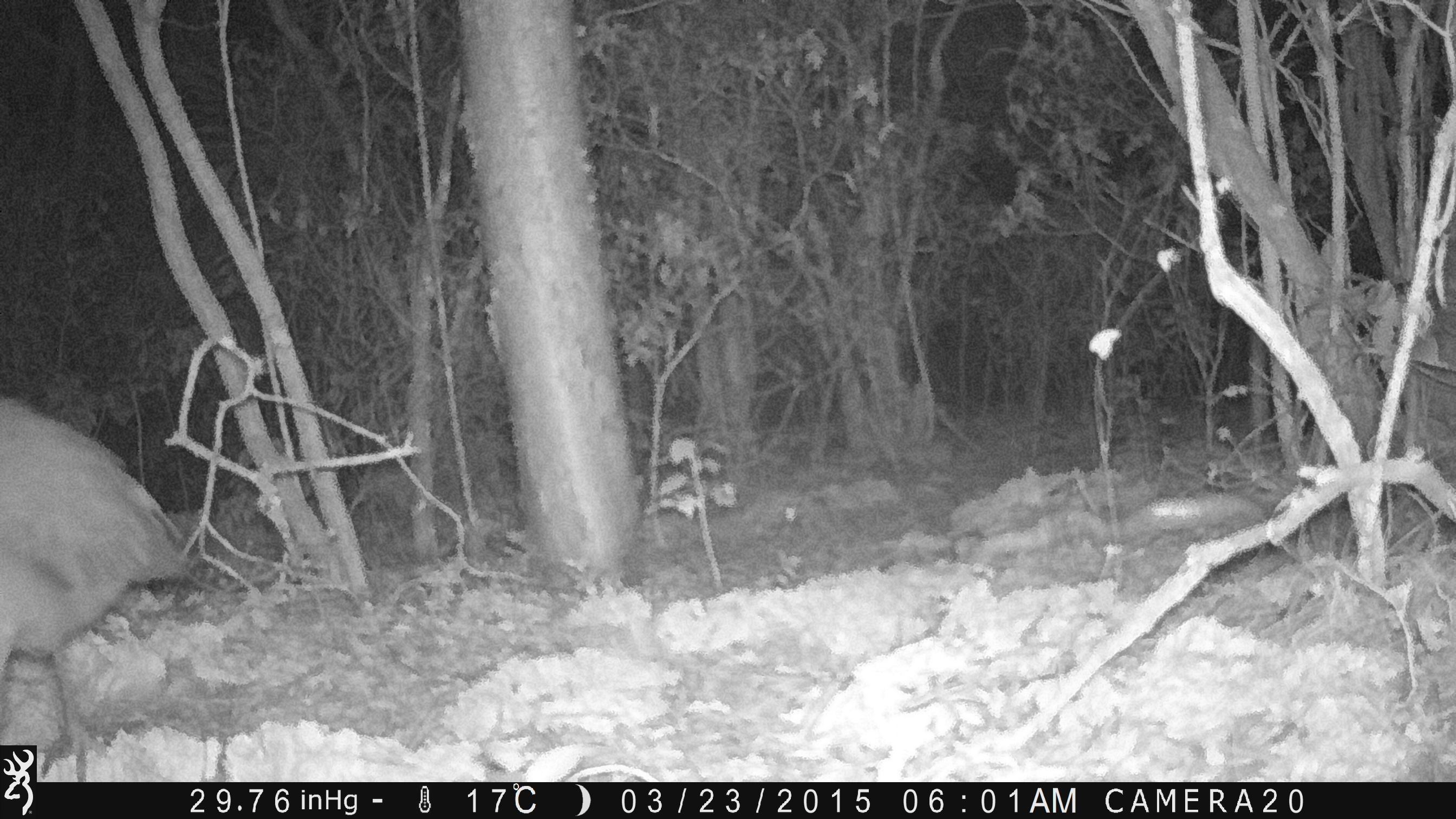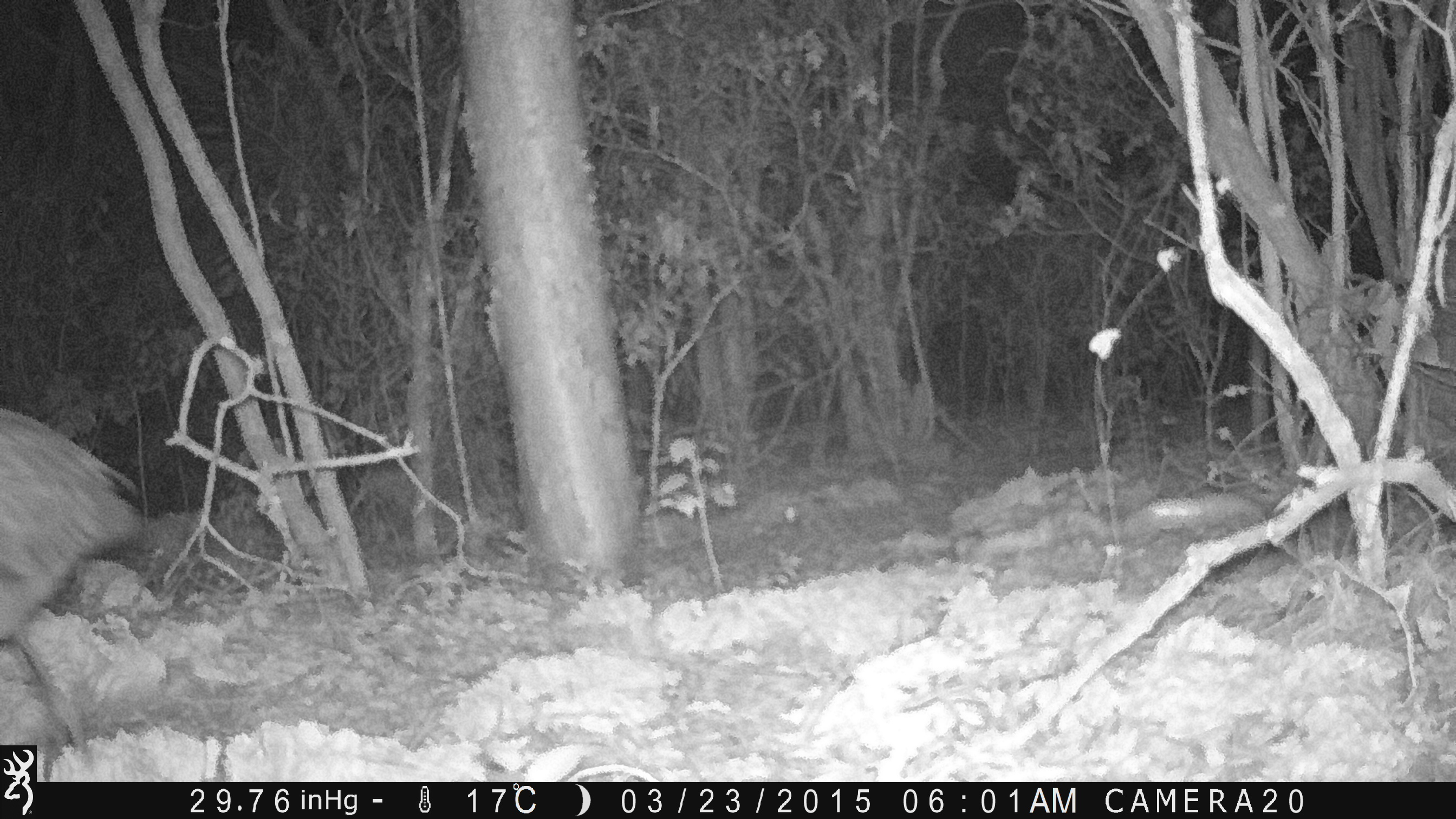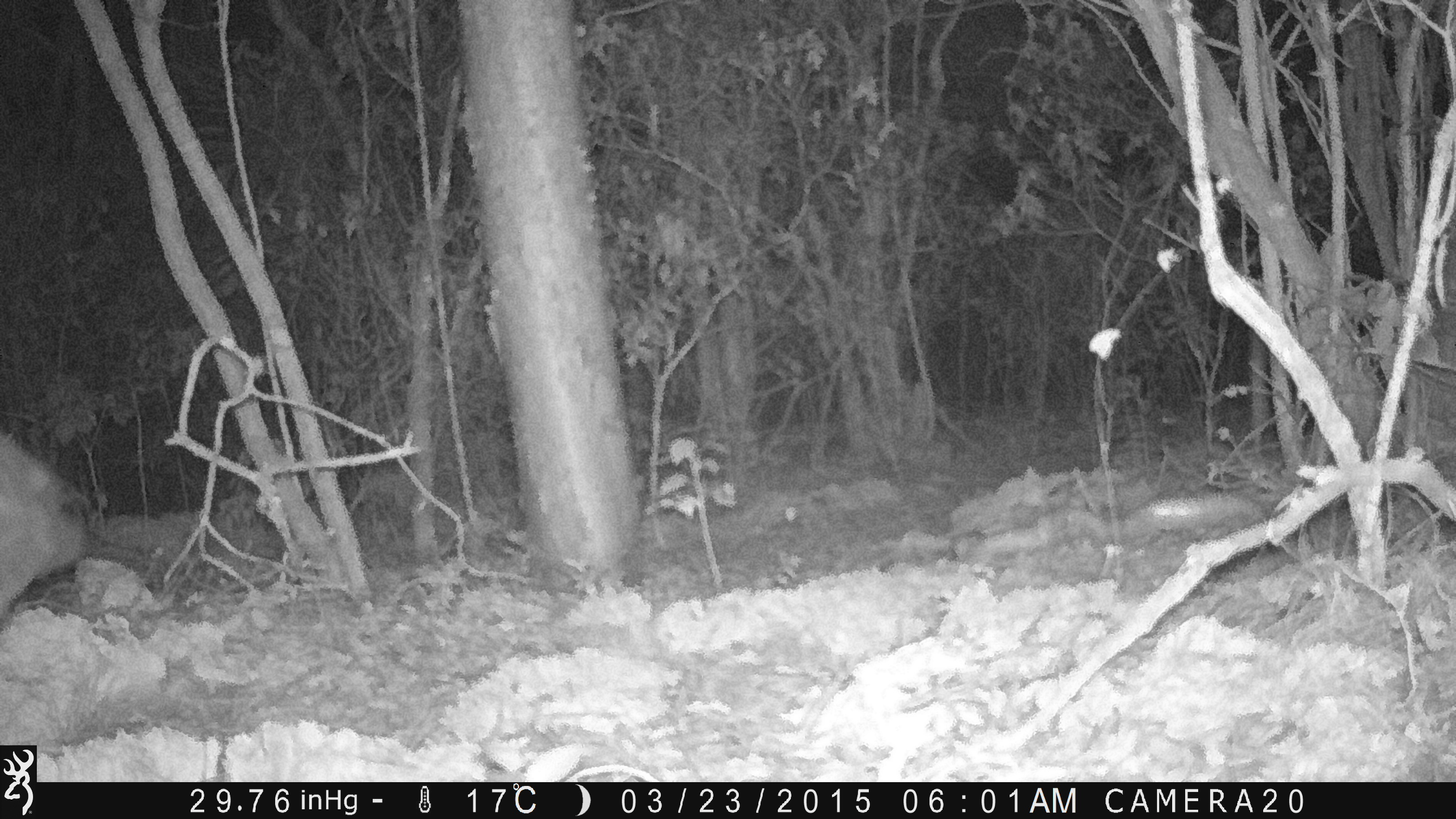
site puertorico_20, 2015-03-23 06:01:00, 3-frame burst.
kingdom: Animalia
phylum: Chordata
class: Aves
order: Pelecaniformes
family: Ardeidae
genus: Nyctanassa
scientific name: Nyctanassa violacea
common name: yellow-crowned night heron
Yellow-crowned night heron (Nyctanassa violacea).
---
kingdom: Animalia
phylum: Chordata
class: Mammalia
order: Artiodactyla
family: Suidae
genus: Sus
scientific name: Sus scrofa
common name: pig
Pig (Sus scrofa).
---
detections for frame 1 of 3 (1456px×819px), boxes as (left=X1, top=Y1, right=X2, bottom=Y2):
yellow-crowned night heron: (left=0, top=388, right=197, bottom=746)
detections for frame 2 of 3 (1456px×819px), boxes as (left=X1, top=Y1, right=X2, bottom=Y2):
yellow-crowned night heron: (left=0, top=410, right=152, bottom=740)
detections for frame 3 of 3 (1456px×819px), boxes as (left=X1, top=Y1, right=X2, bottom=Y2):
pig: (left=1, top=425, right=88, bottom=648)